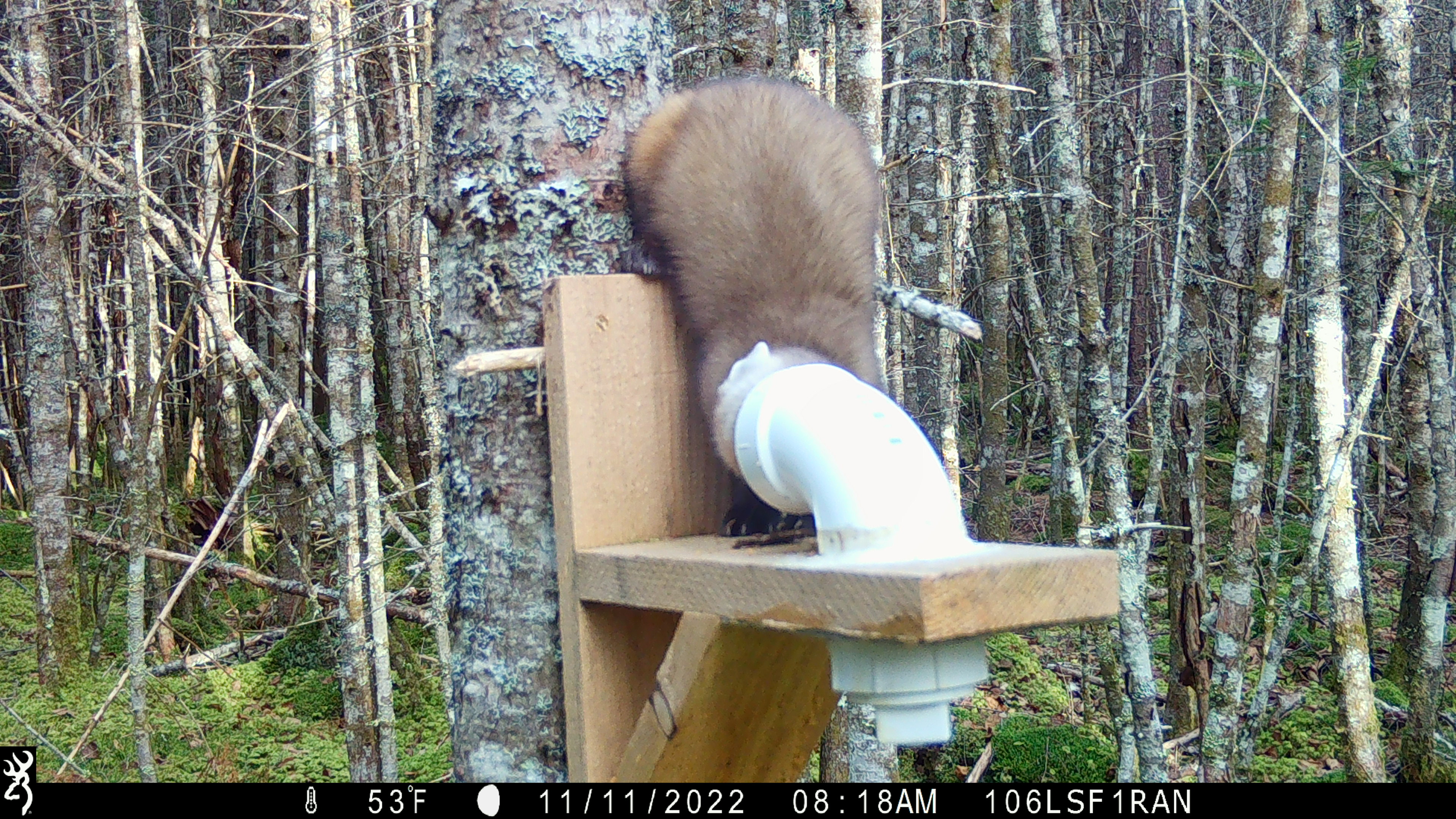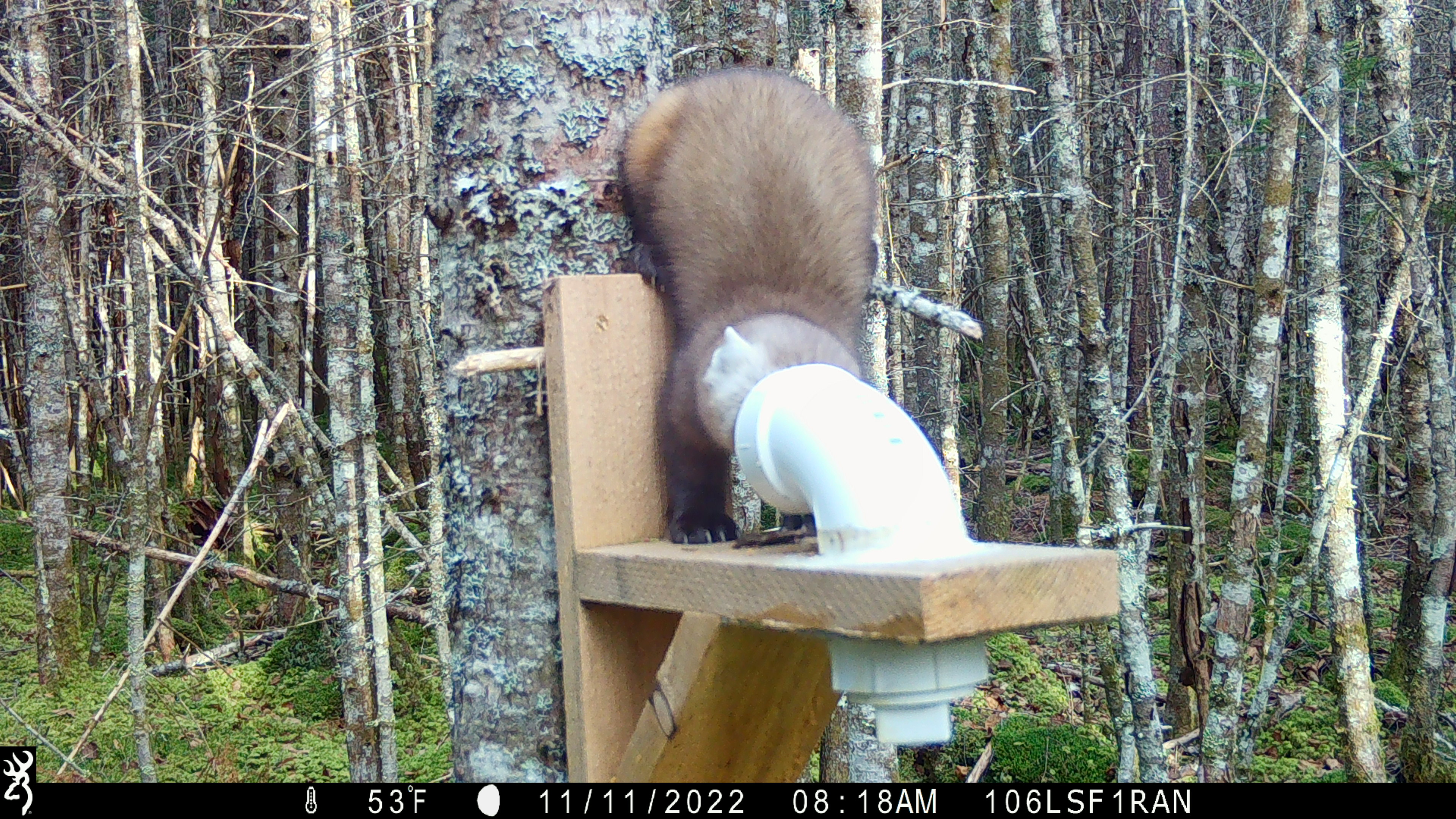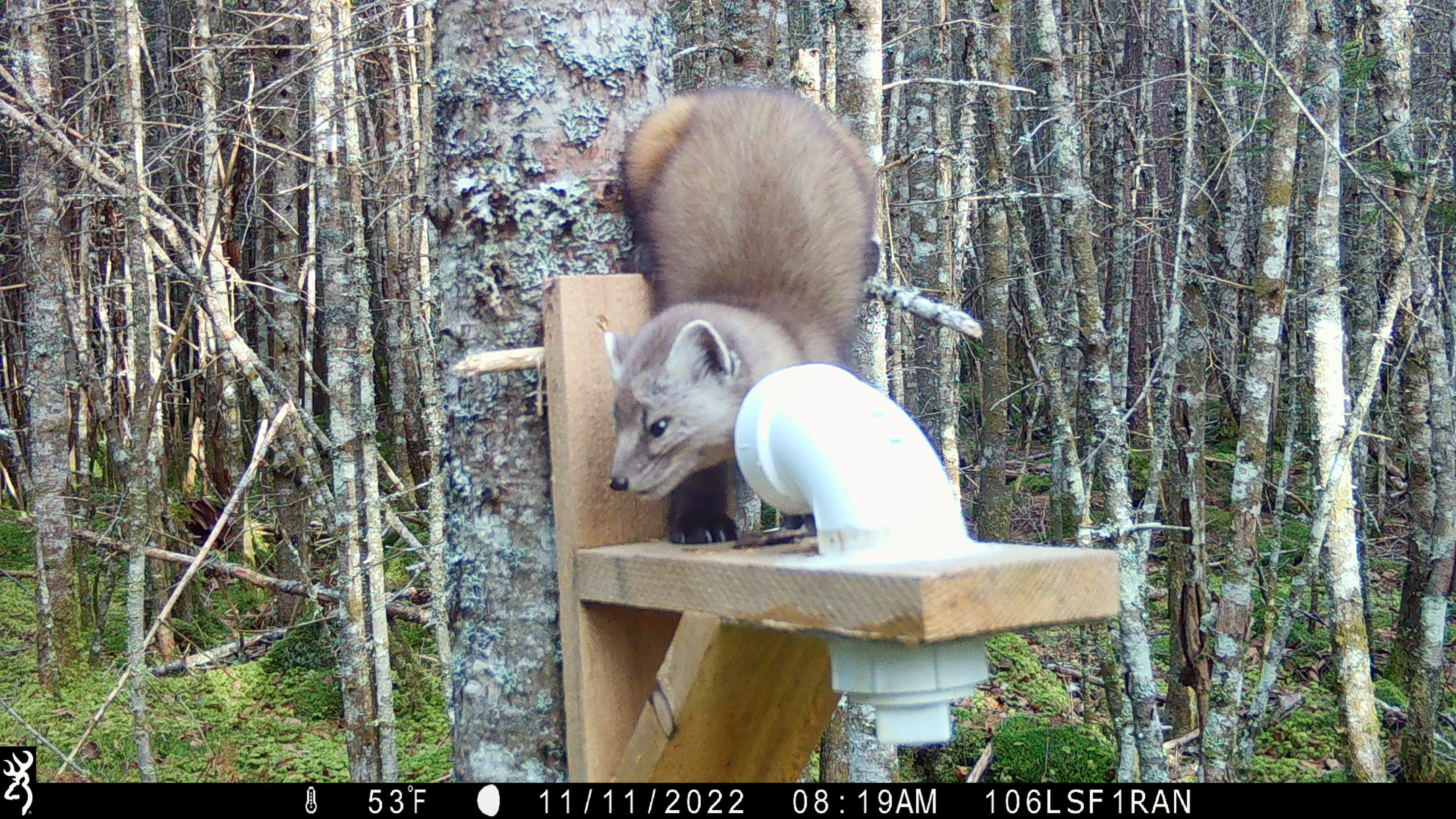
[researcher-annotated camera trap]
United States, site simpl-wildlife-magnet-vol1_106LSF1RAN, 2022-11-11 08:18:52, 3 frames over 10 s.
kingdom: Animalia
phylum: Chordata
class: Mammalia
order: Carnivora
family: Mustelidae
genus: Martes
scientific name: Martes americana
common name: american marten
American marten (Martes americana).